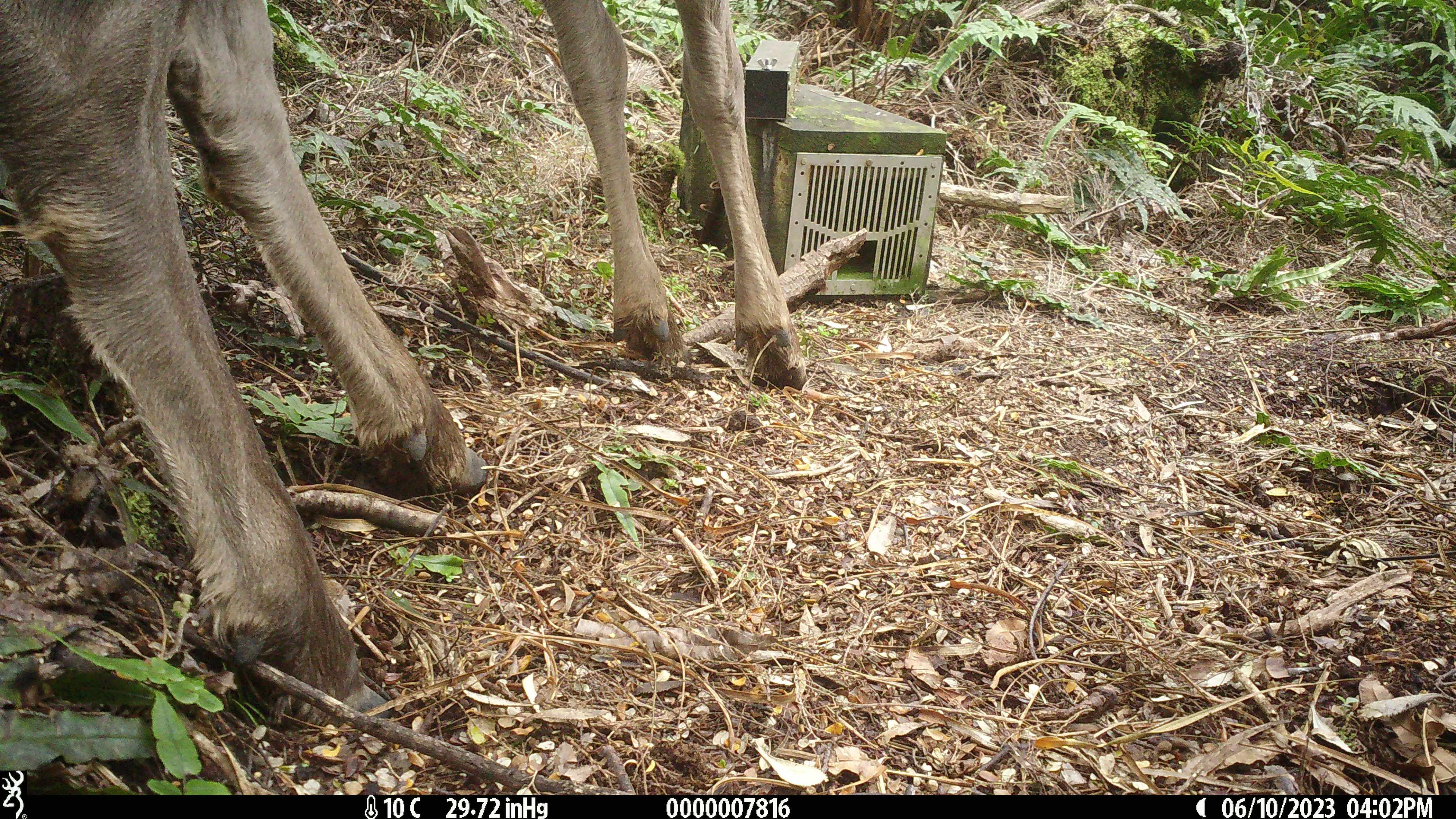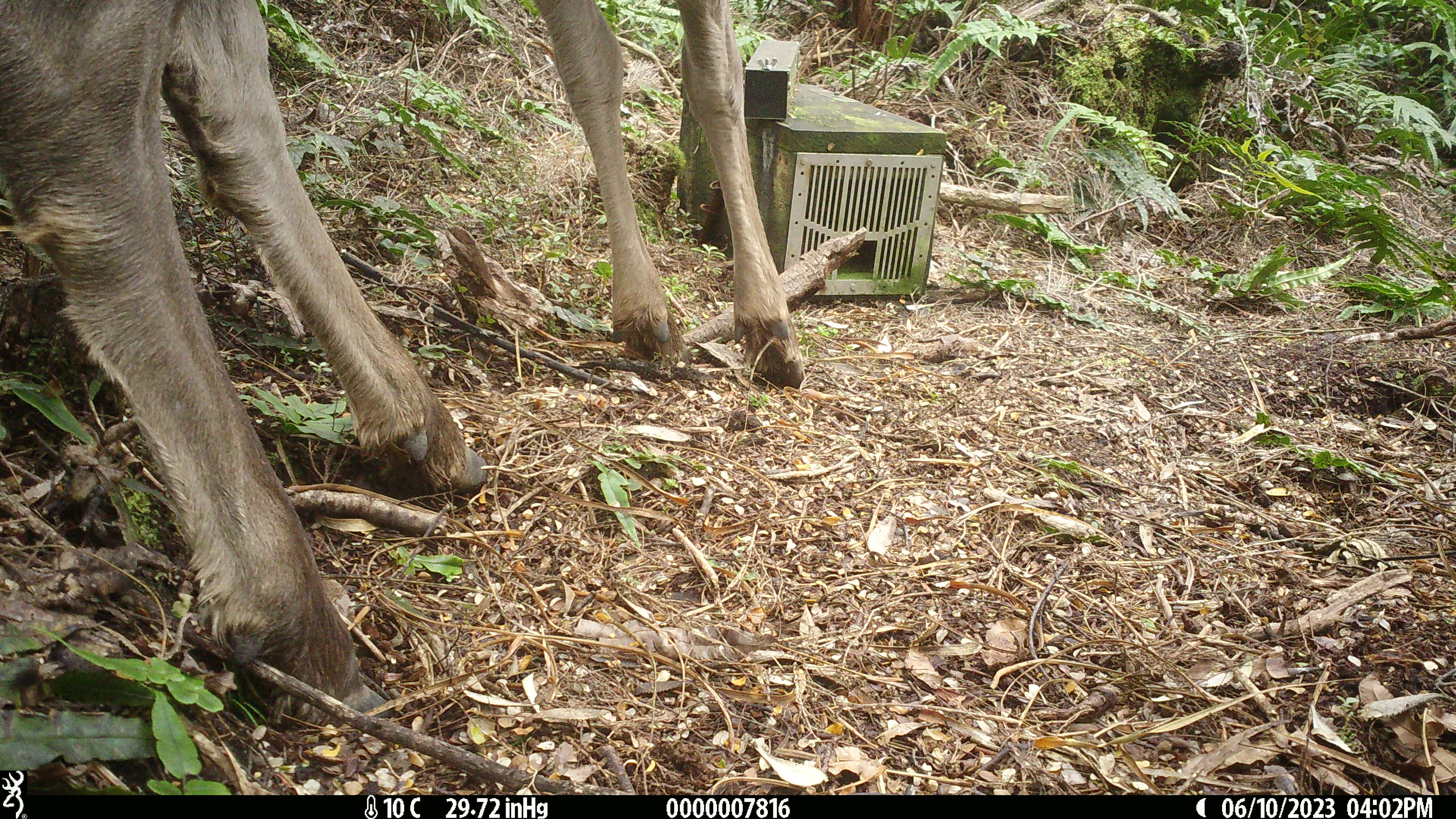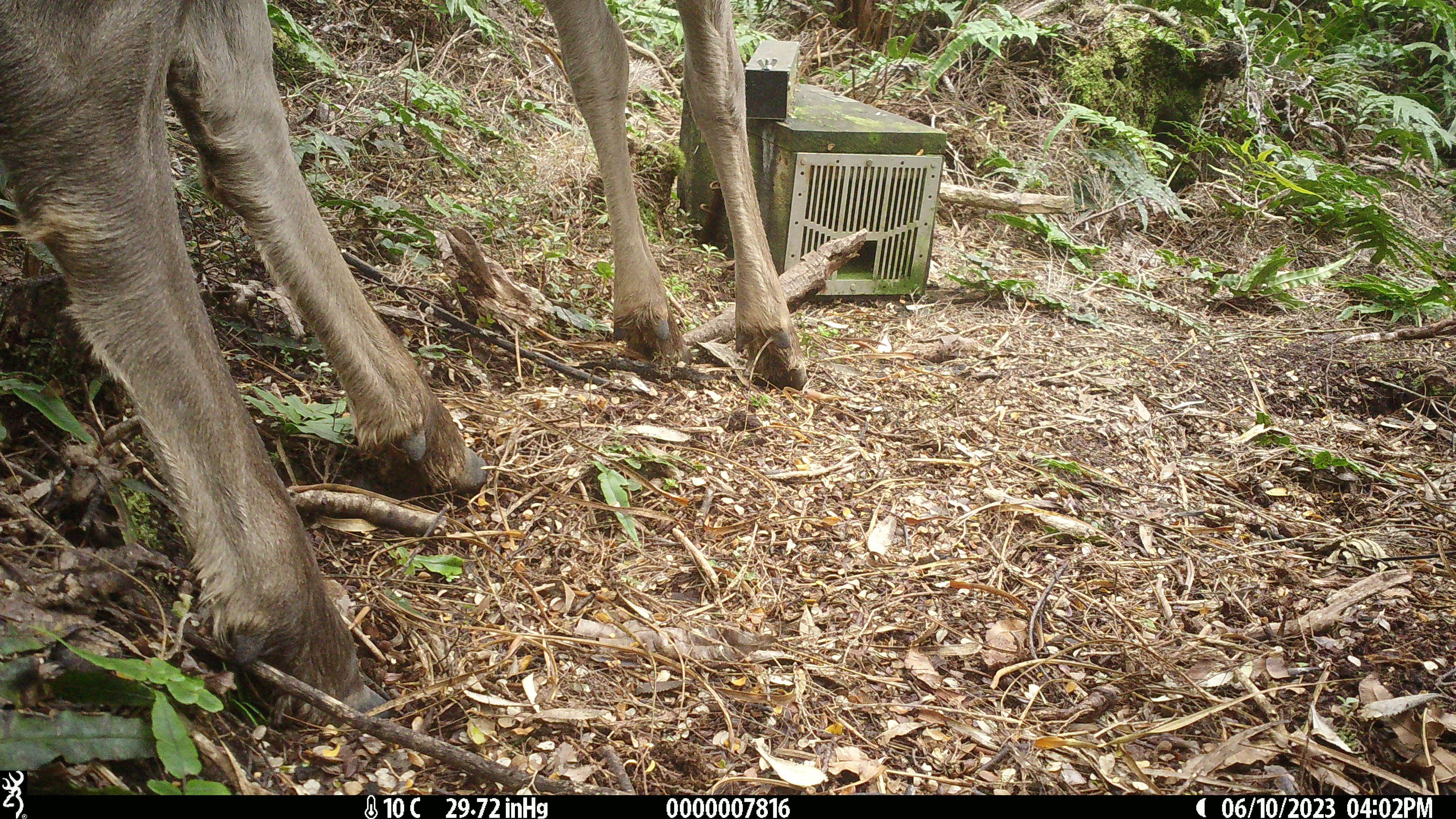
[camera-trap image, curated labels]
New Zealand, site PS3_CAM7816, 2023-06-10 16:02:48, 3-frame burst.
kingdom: Animalia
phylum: Chordata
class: Mammalia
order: Artiodactyla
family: Cervidae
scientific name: Cervidae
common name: deer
Deer (Cervidae).